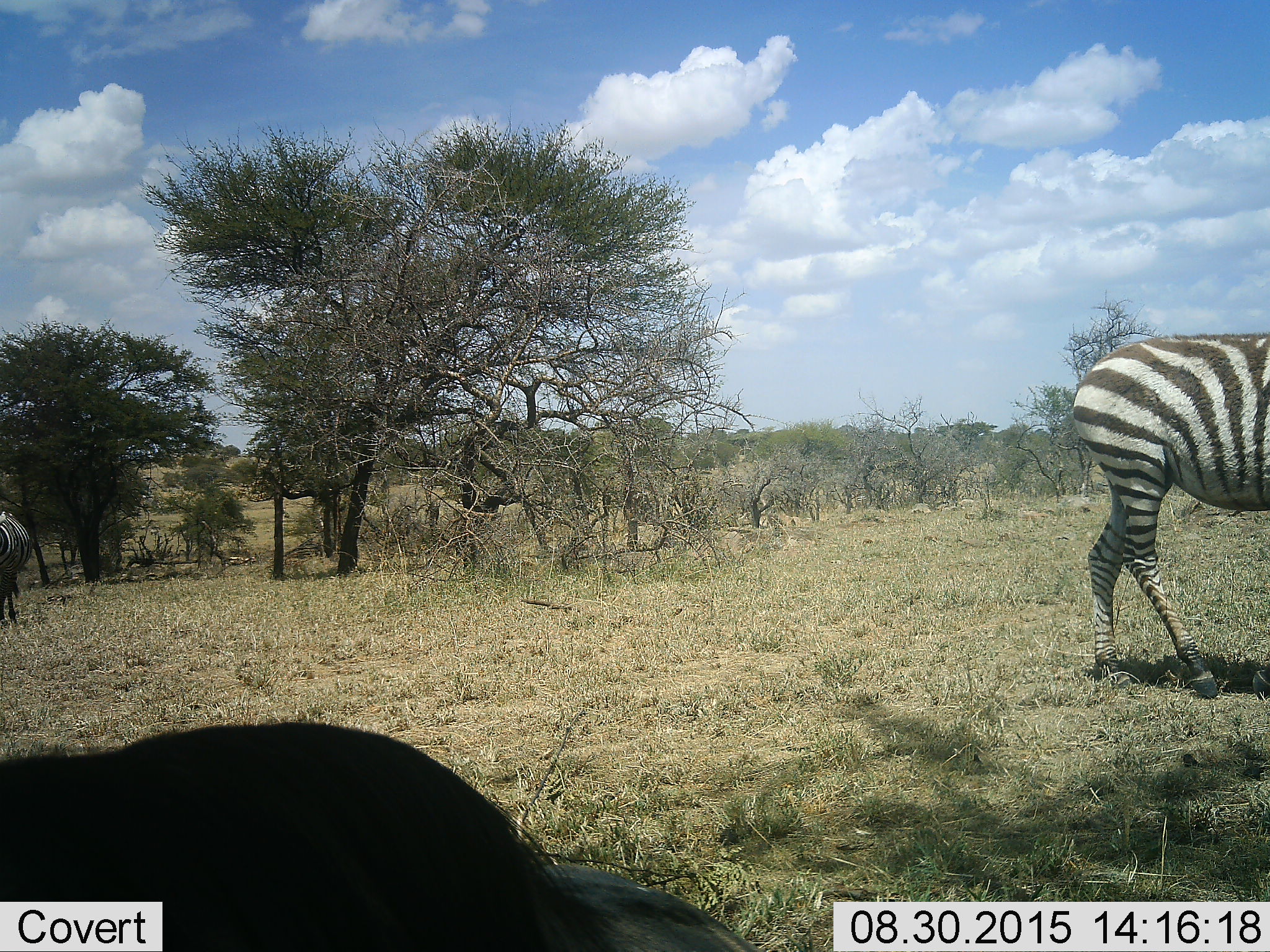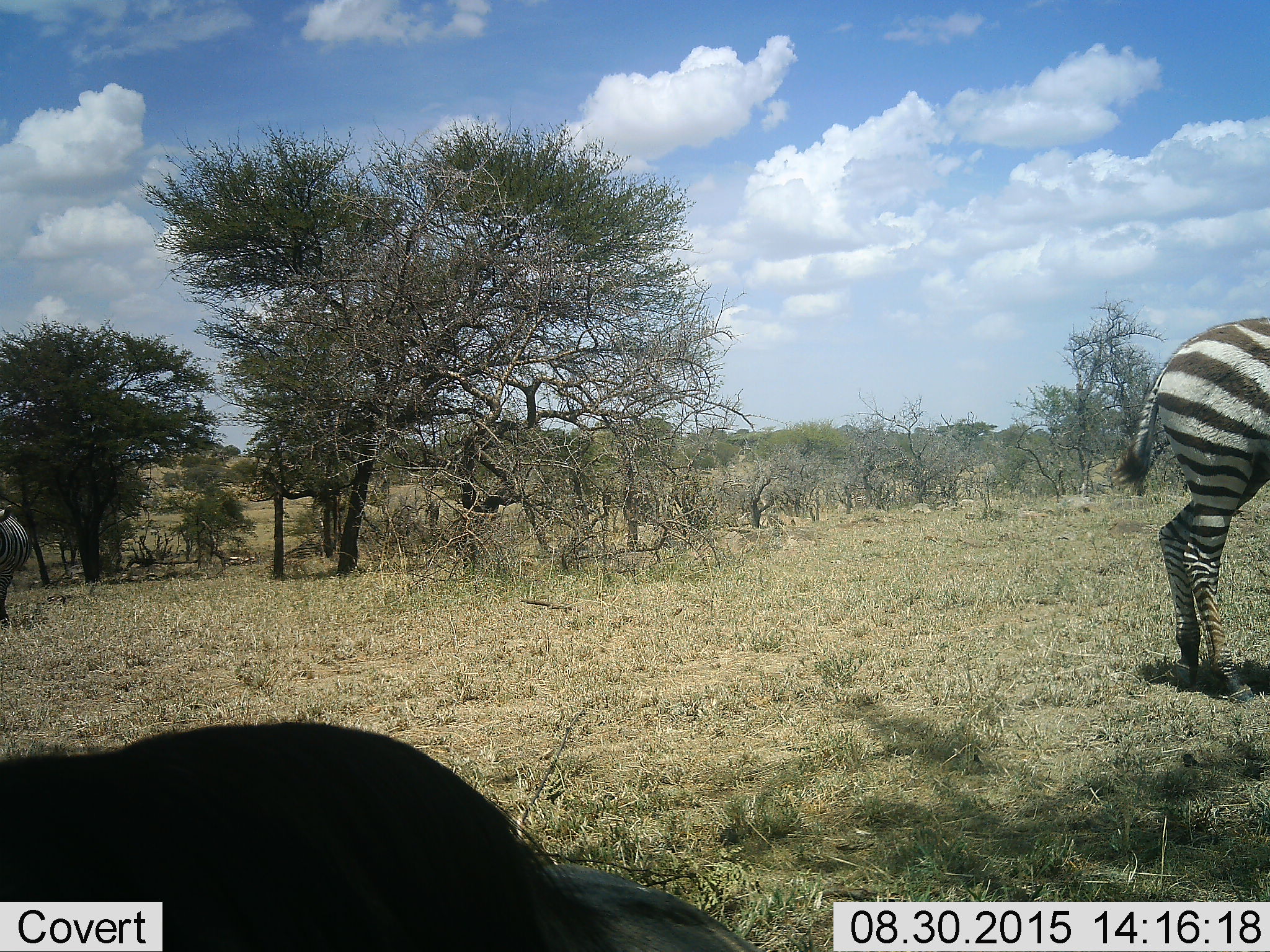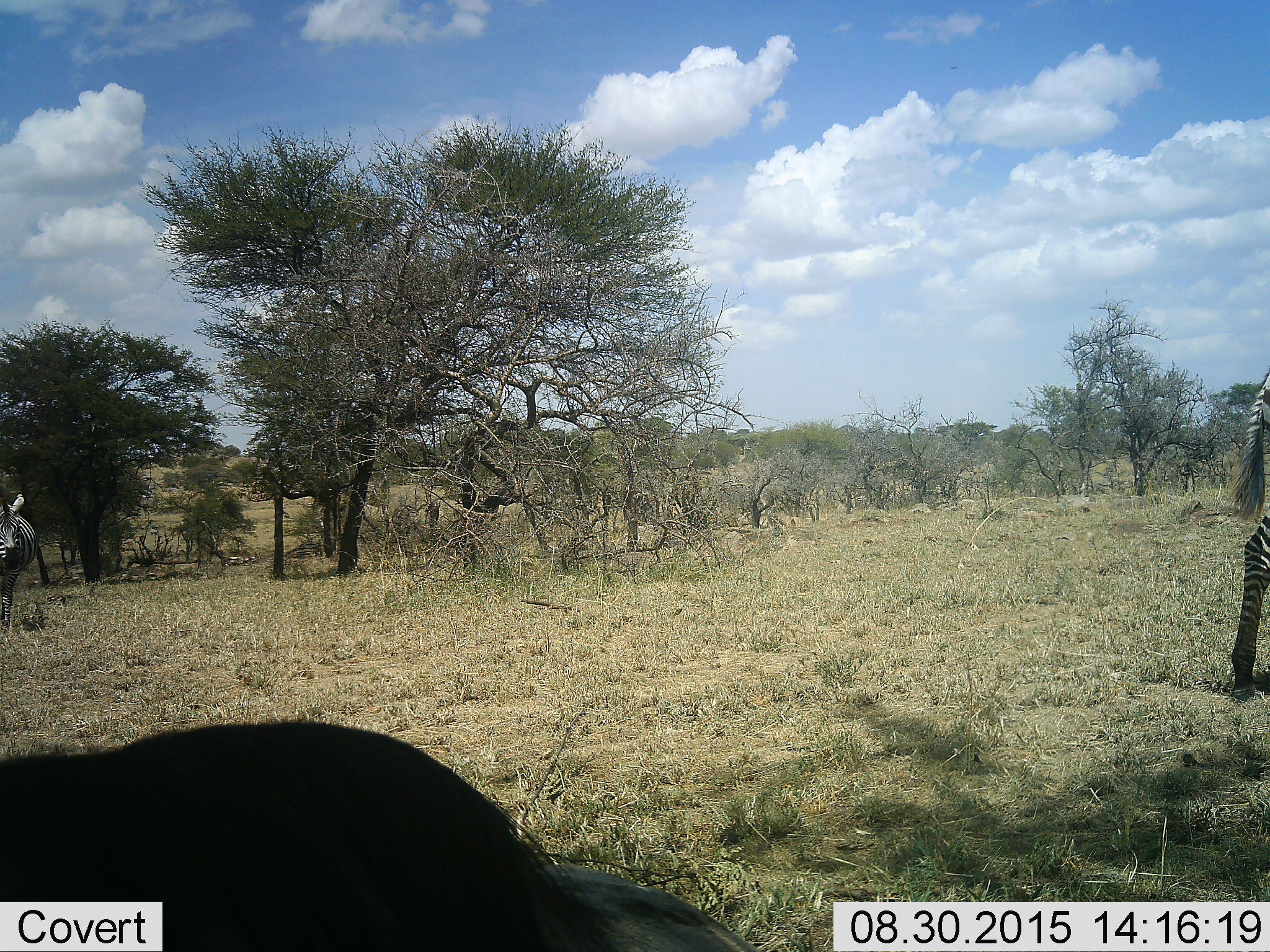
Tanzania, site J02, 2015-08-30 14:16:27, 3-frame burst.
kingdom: Animalia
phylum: Chordata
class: Mammalia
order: Perissodactyla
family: Equidae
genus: Equus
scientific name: Equus quagga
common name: plains zebra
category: zebra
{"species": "zebra (plains zebra) (Equus quagga)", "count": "2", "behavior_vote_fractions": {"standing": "56%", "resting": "22%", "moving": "67%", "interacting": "0%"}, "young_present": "0%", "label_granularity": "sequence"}